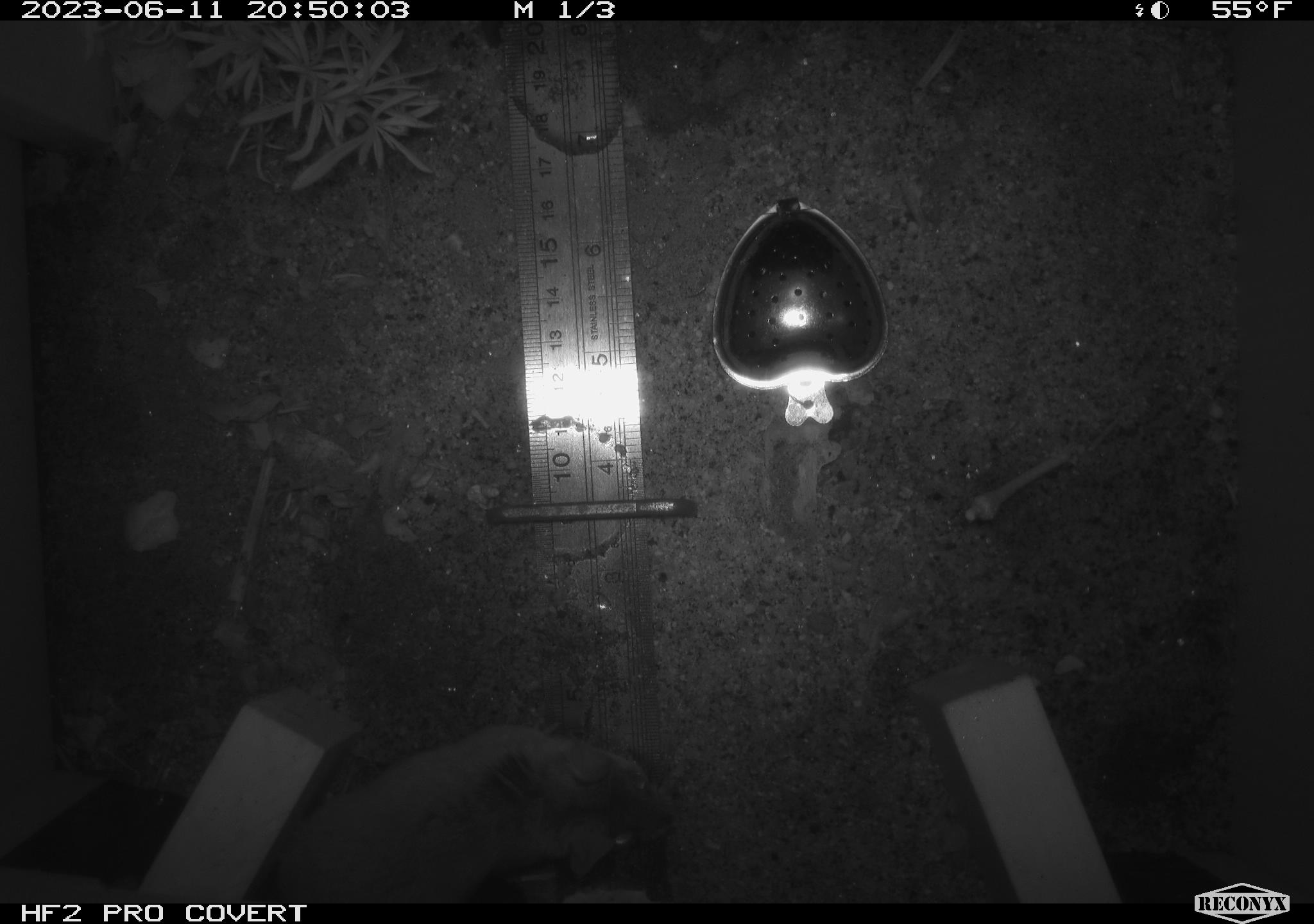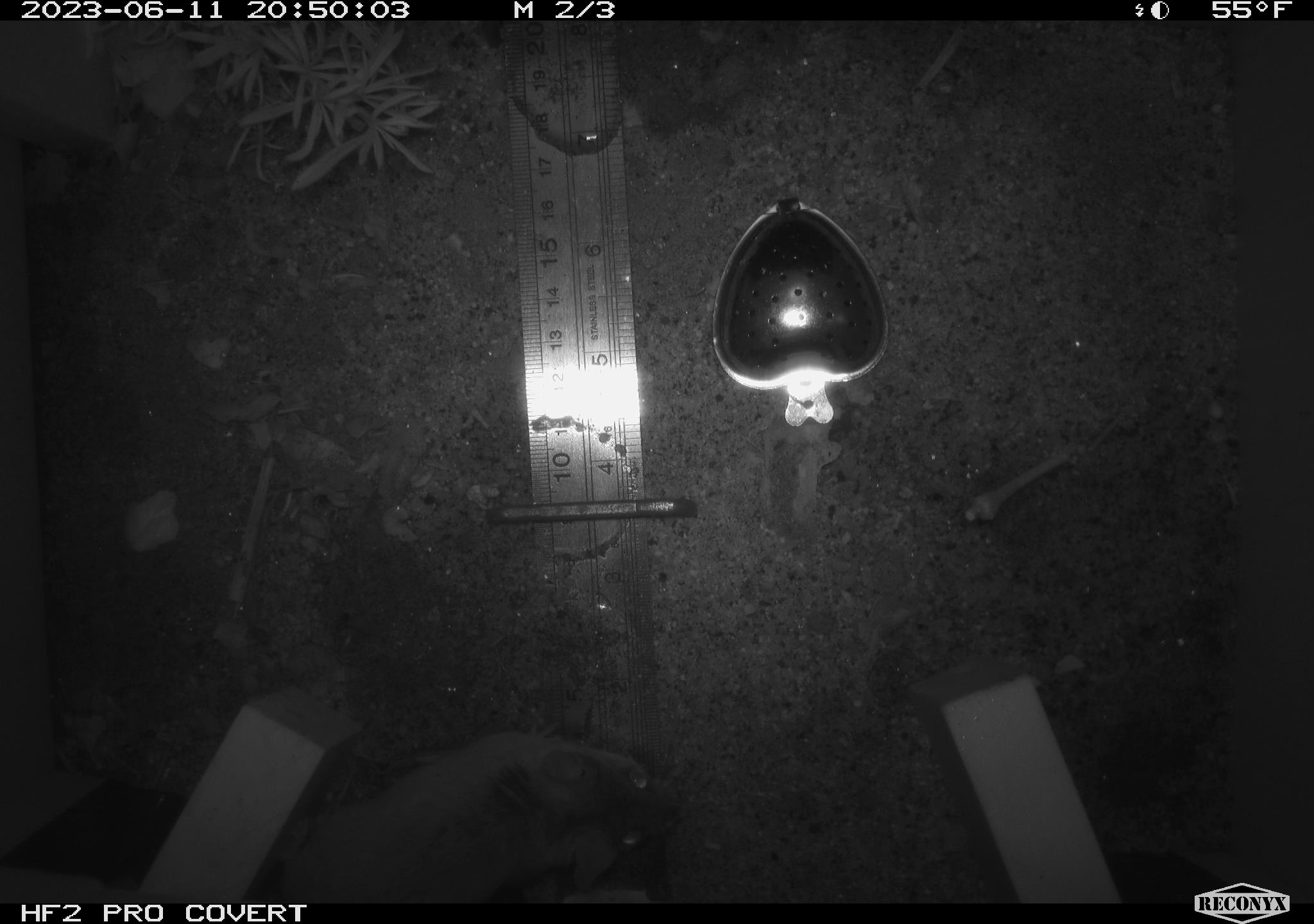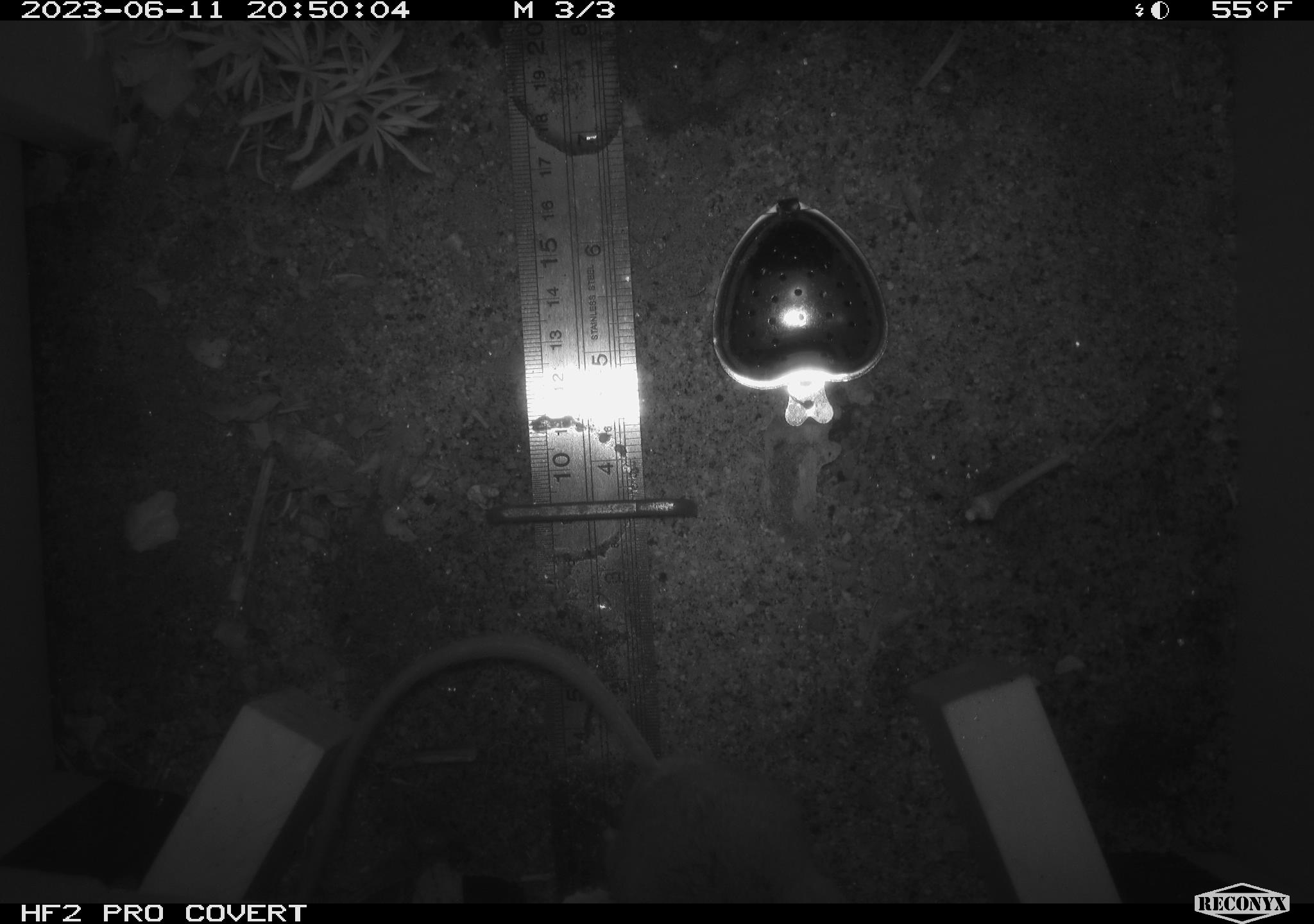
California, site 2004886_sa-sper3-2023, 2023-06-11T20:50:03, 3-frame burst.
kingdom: Animalia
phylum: Chordata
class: Mammalia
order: Rodentia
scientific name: Rodentia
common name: mouse species